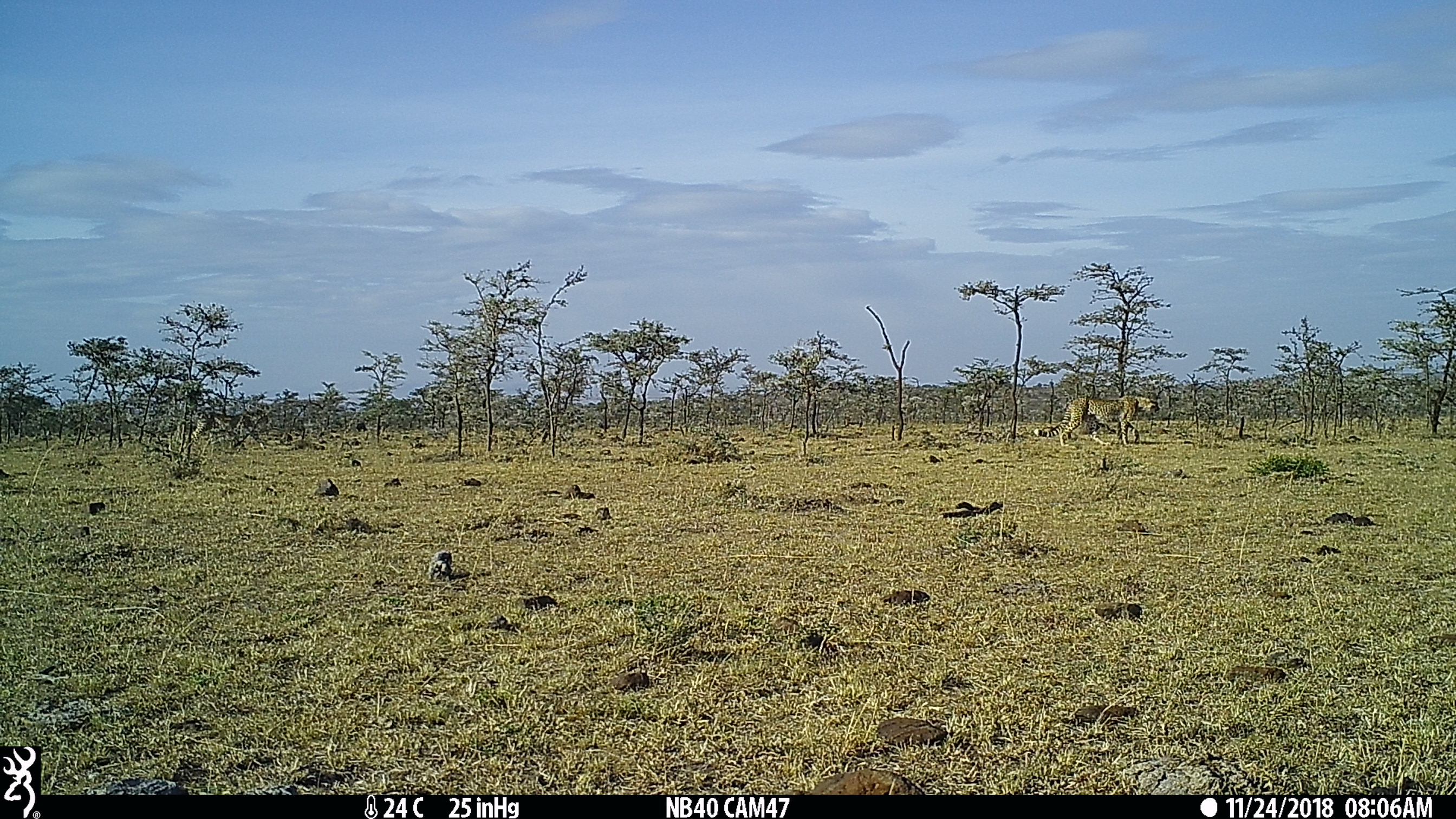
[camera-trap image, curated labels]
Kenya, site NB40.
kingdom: Animalia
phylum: Chordata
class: Mammalia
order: Carnivora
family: Felidae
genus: Acinonyx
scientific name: Acinonyx jubatus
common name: cheetah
Cheetah (Acinonyx jubatus).